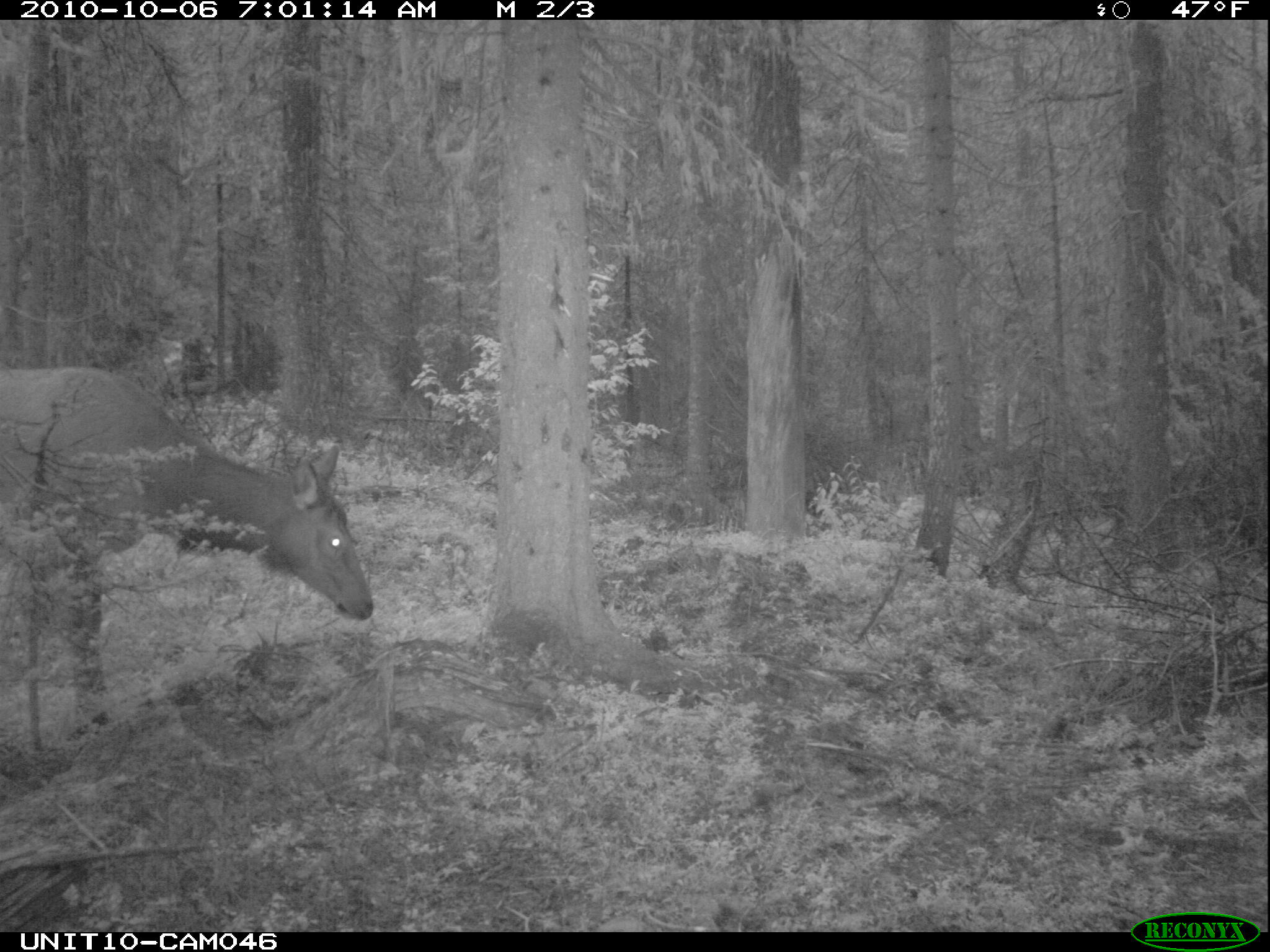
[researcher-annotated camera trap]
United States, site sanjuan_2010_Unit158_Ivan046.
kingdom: Animalia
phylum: Chordata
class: Mammalia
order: Artiodactyla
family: Cervidae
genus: Cervus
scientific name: Cervus elaphus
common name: red deer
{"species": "Cervus elaphus (red deer)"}